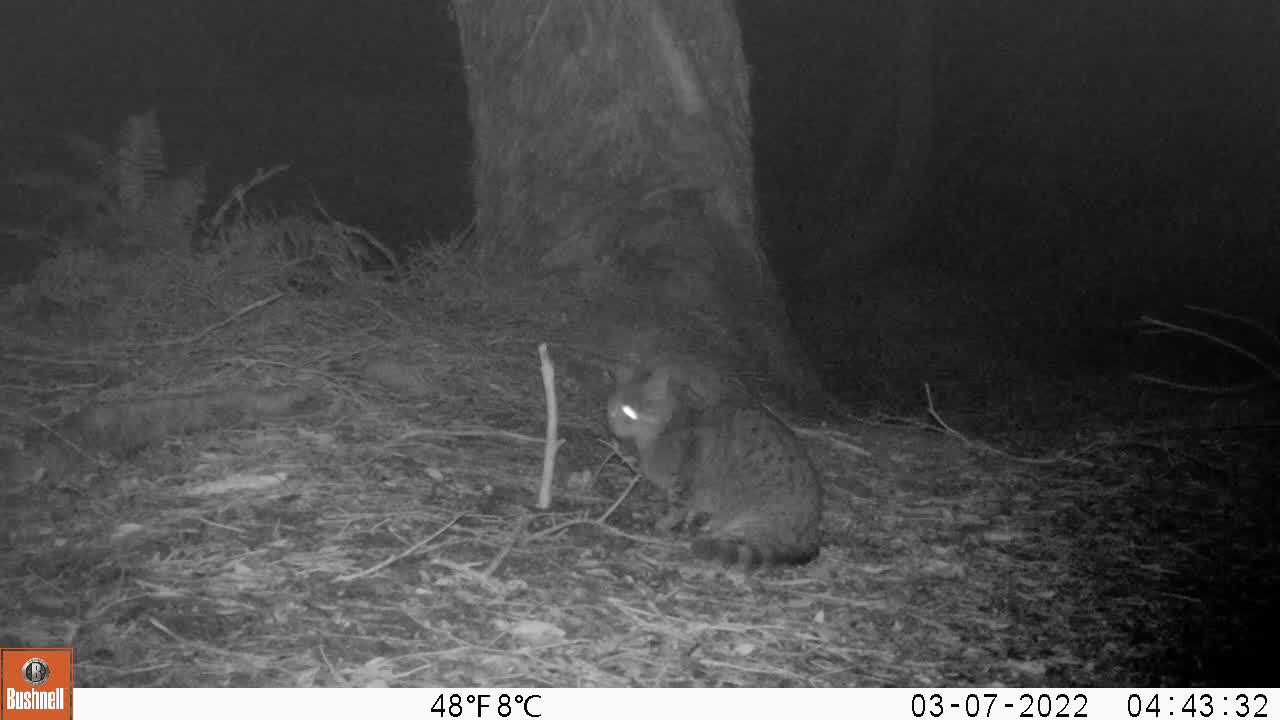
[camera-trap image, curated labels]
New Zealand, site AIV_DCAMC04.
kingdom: Animalia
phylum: Chordata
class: Mammalia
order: Carnivora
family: Felidae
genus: Felis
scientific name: Felis catus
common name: domestic cat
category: cat